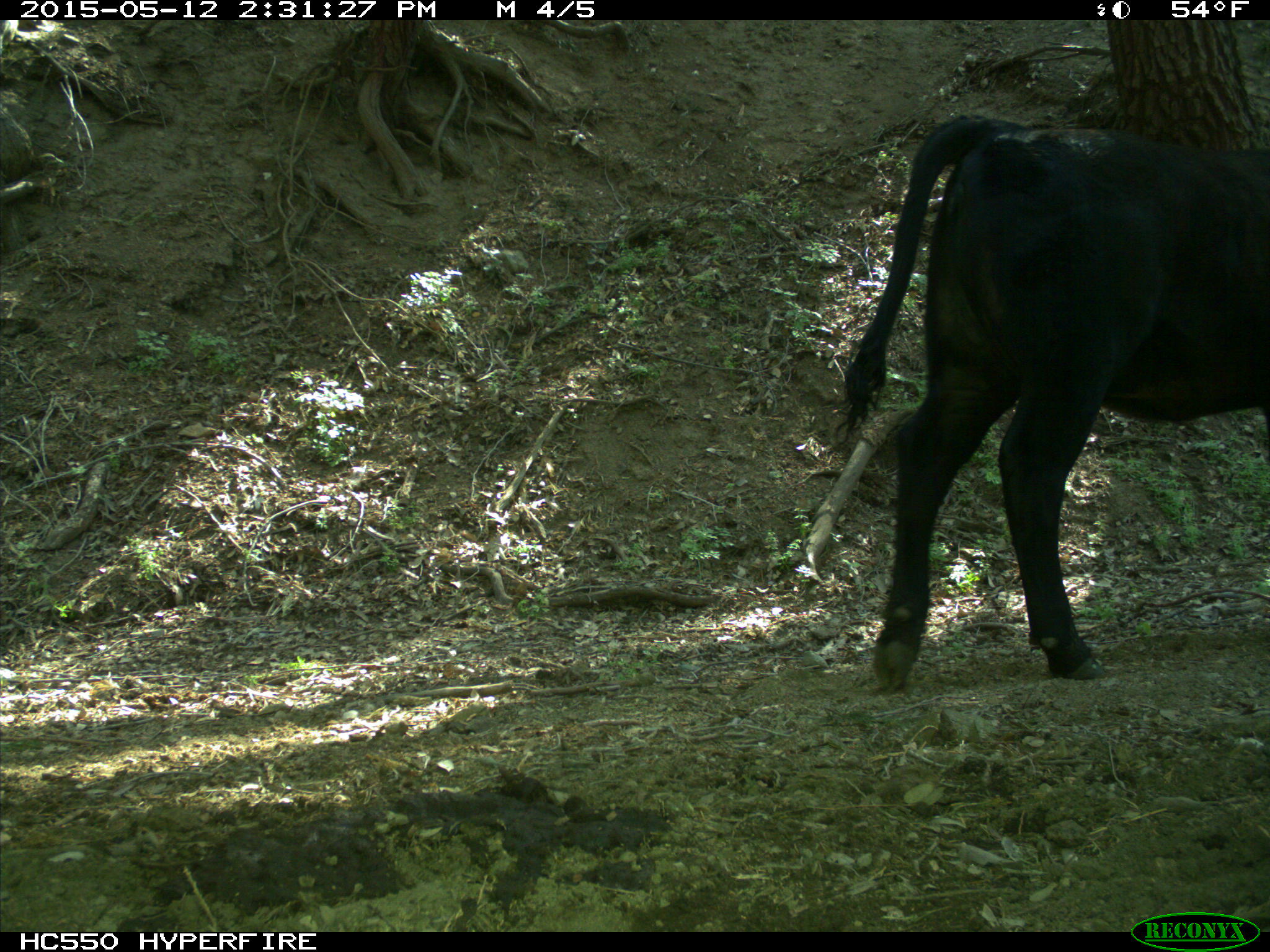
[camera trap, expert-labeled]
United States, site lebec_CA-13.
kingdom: Animalia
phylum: Chordata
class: Mammalia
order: Artiodactyla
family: Bovidae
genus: Bos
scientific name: Bos taurus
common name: domestic cow